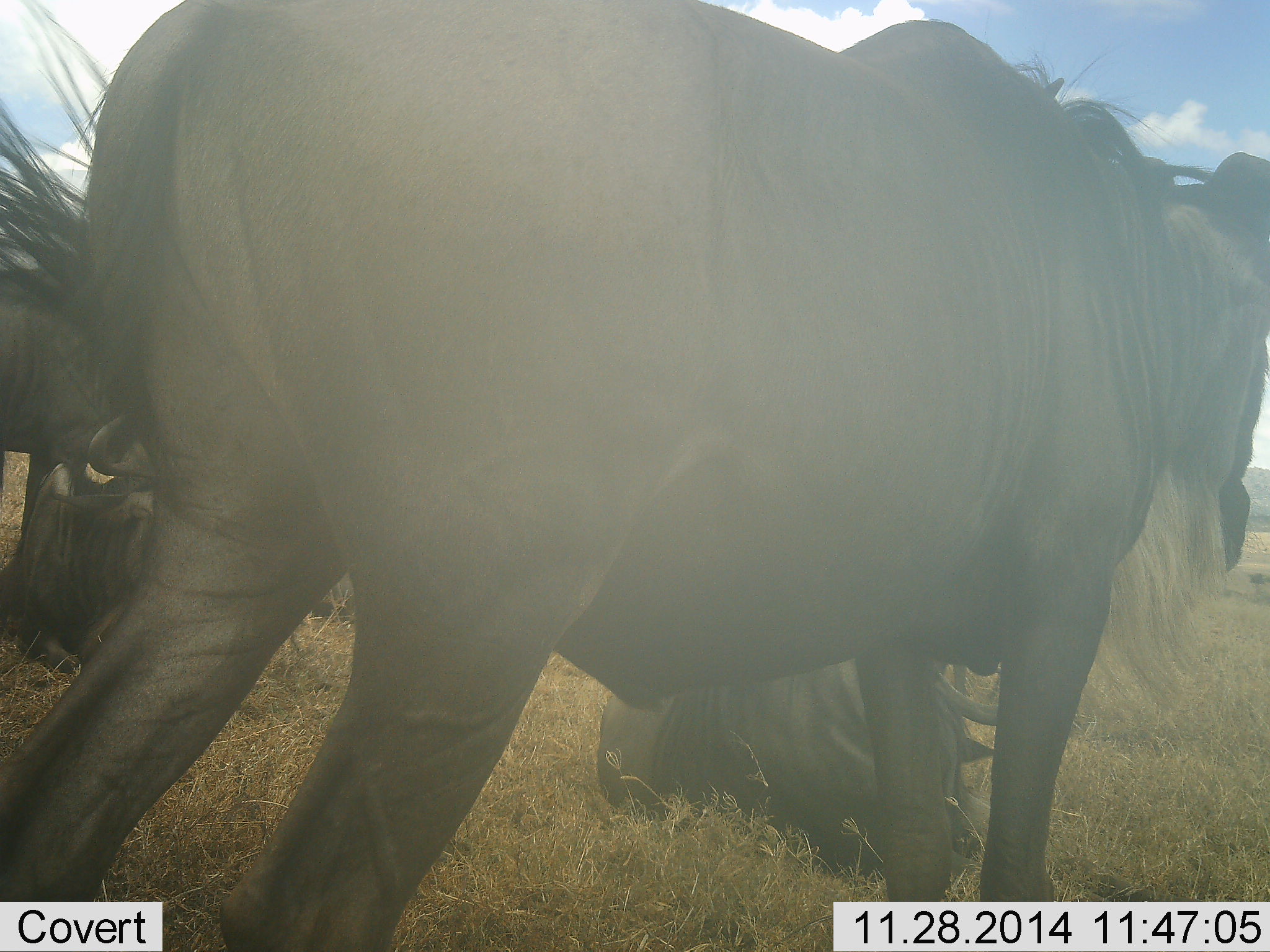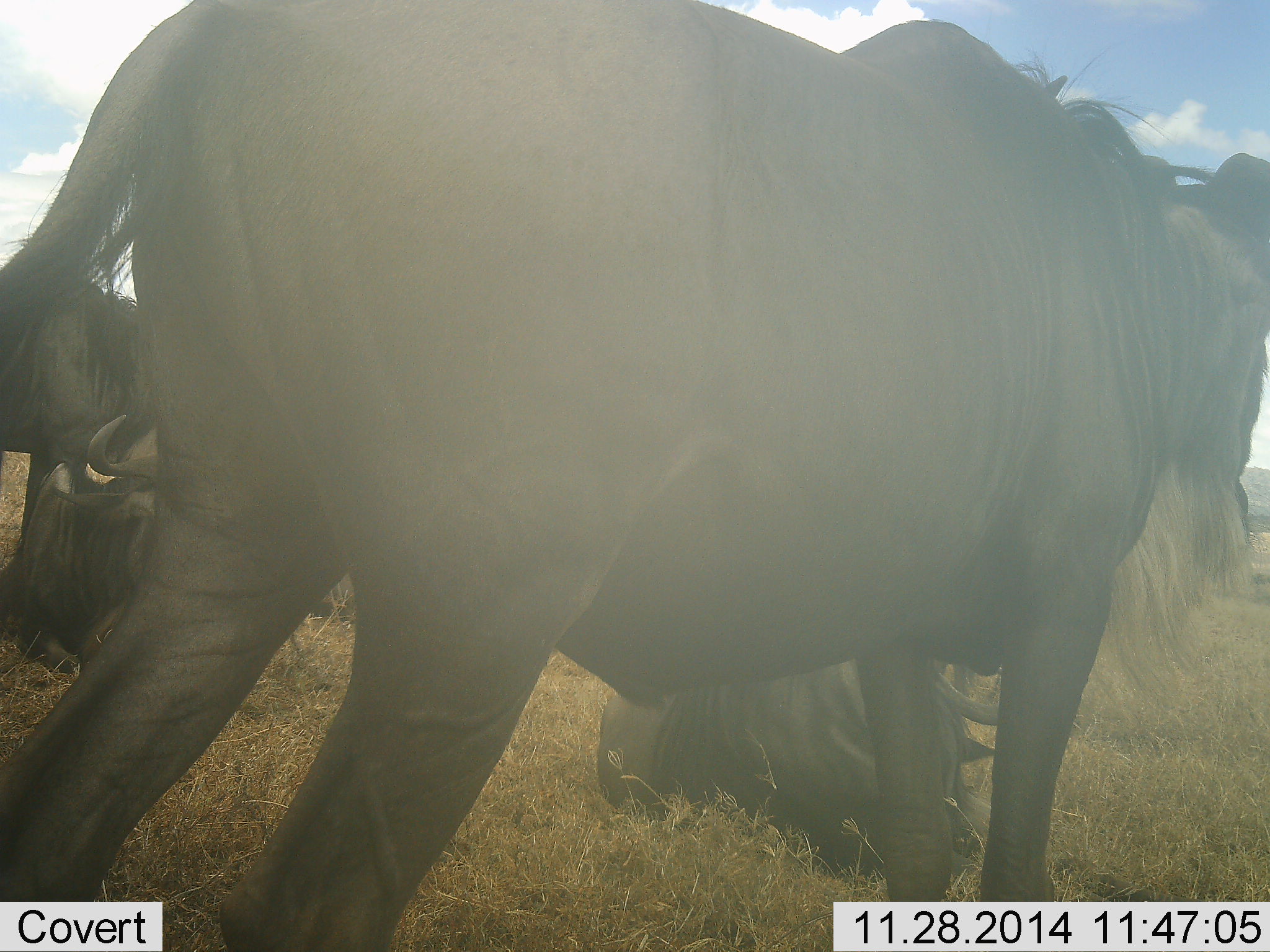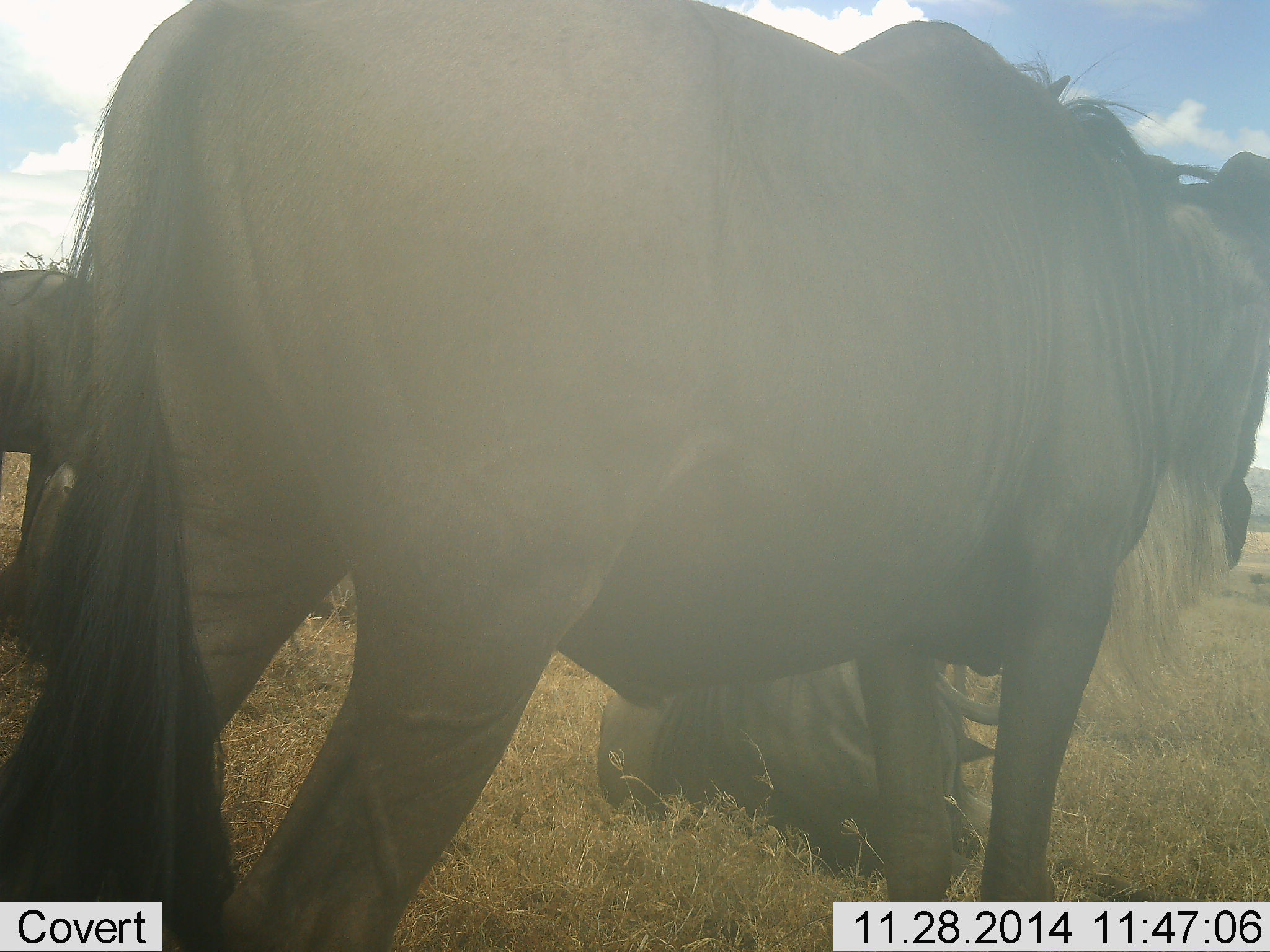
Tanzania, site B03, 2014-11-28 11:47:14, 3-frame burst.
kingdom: Animalia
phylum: Chordata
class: Mammalia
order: Artiodactyla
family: Bovidae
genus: Connochaetes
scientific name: Connochaetes taurinus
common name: blue wildebeest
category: wildebeest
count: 4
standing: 90%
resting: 90%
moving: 0%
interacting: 0%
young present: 0%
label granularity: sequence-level